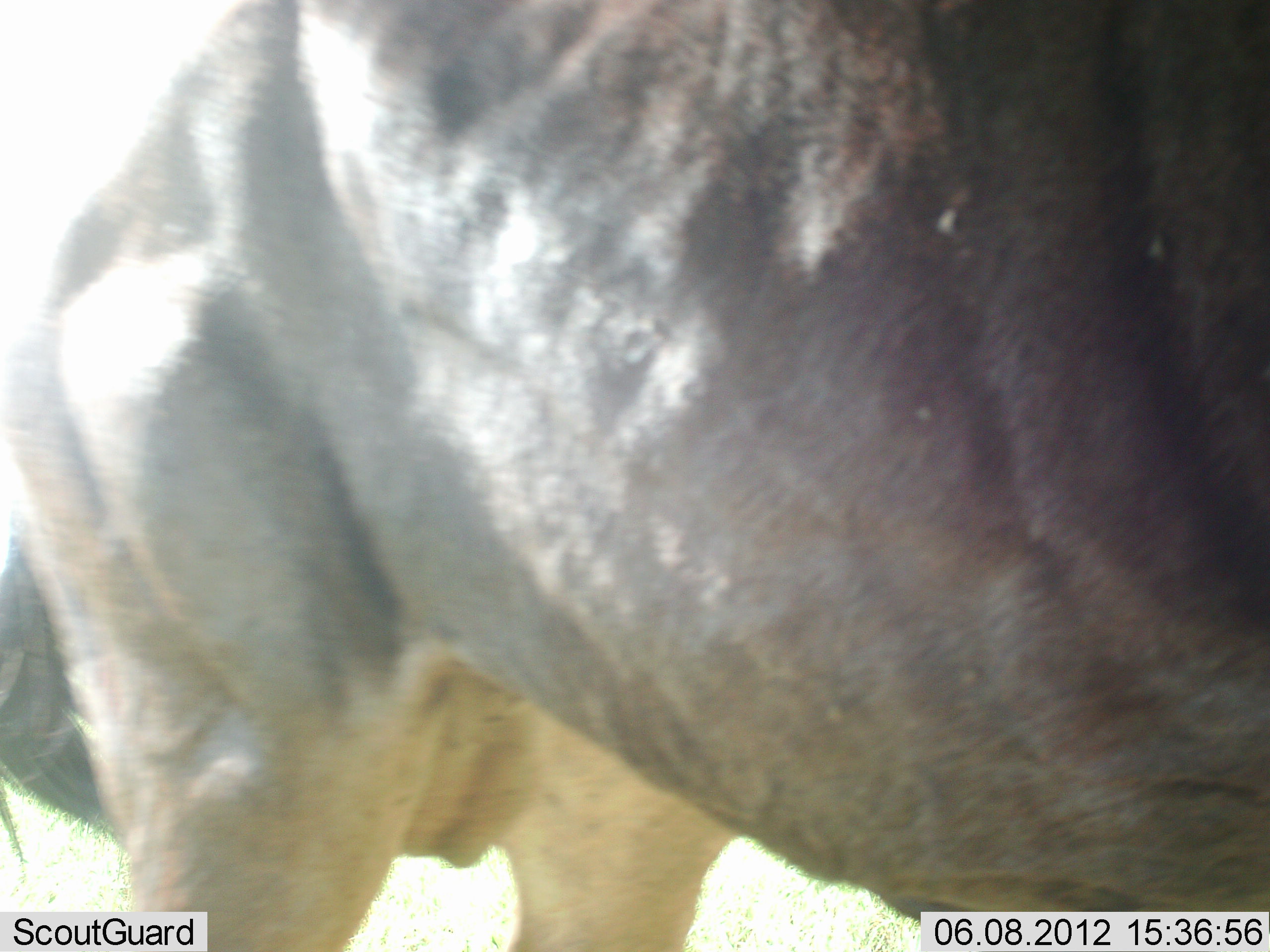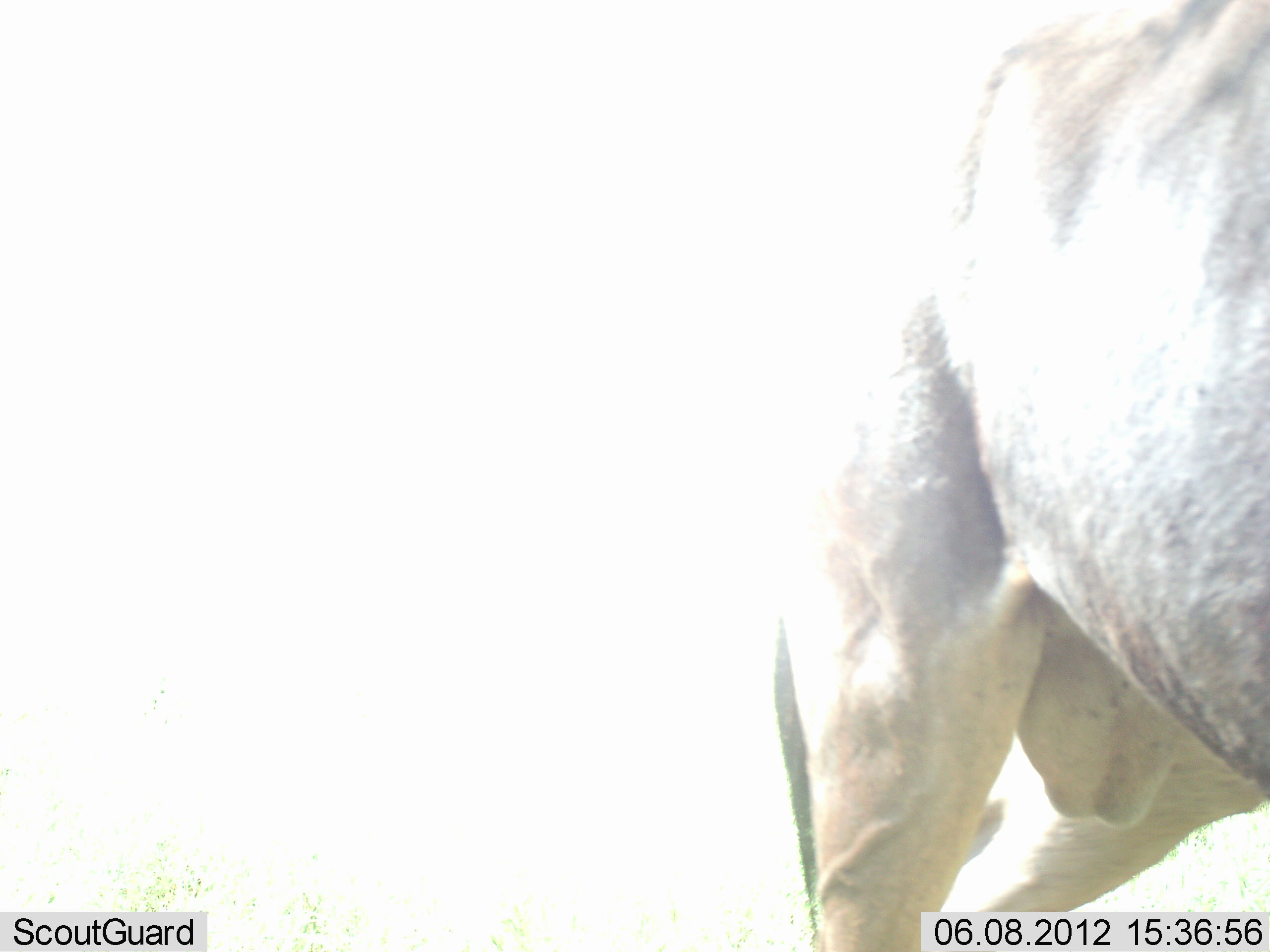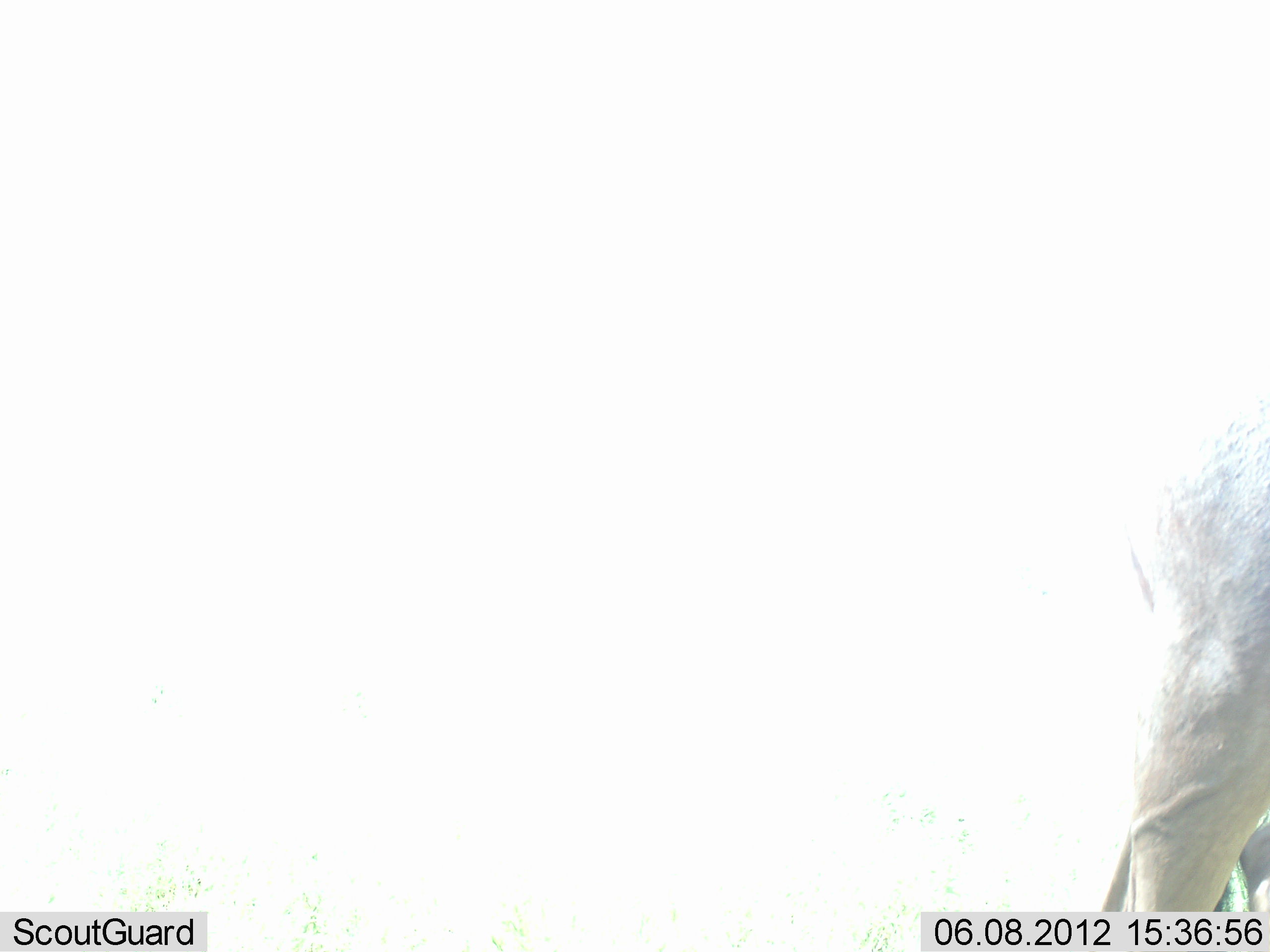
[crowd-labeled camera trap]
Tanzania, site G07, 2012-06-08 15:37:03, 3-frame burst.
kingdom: Animalia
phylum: Chordata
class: Mammalia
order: Artiodactyla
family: Bovidae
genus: Connochaetes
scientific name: Connochaetes taurinus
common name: blue wildebeest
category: wildebeest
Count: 1.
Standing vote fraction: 10%.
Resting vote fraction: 0%.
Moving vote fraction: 90%.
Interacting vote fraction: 0%.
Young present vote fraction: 0%.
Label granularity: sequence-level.